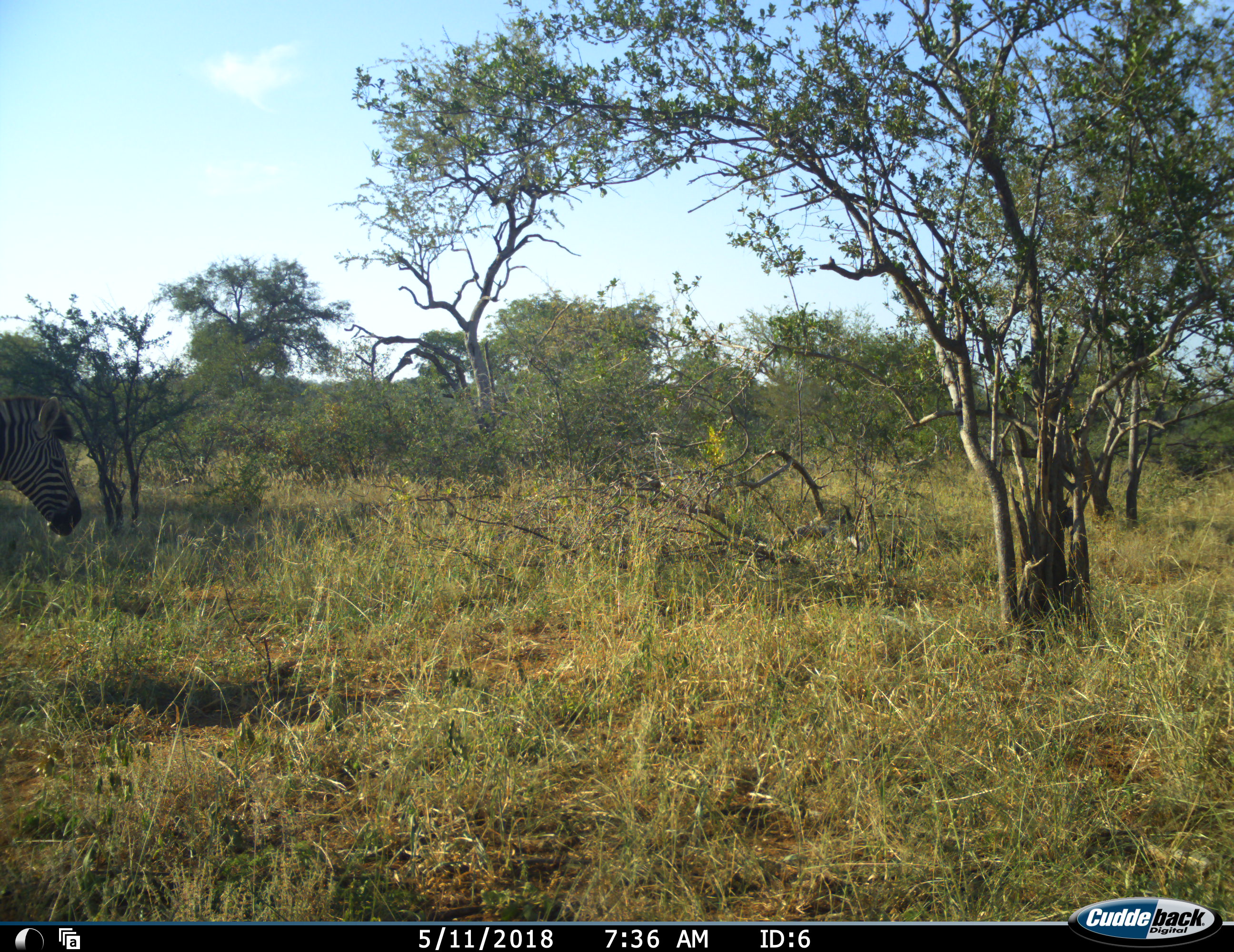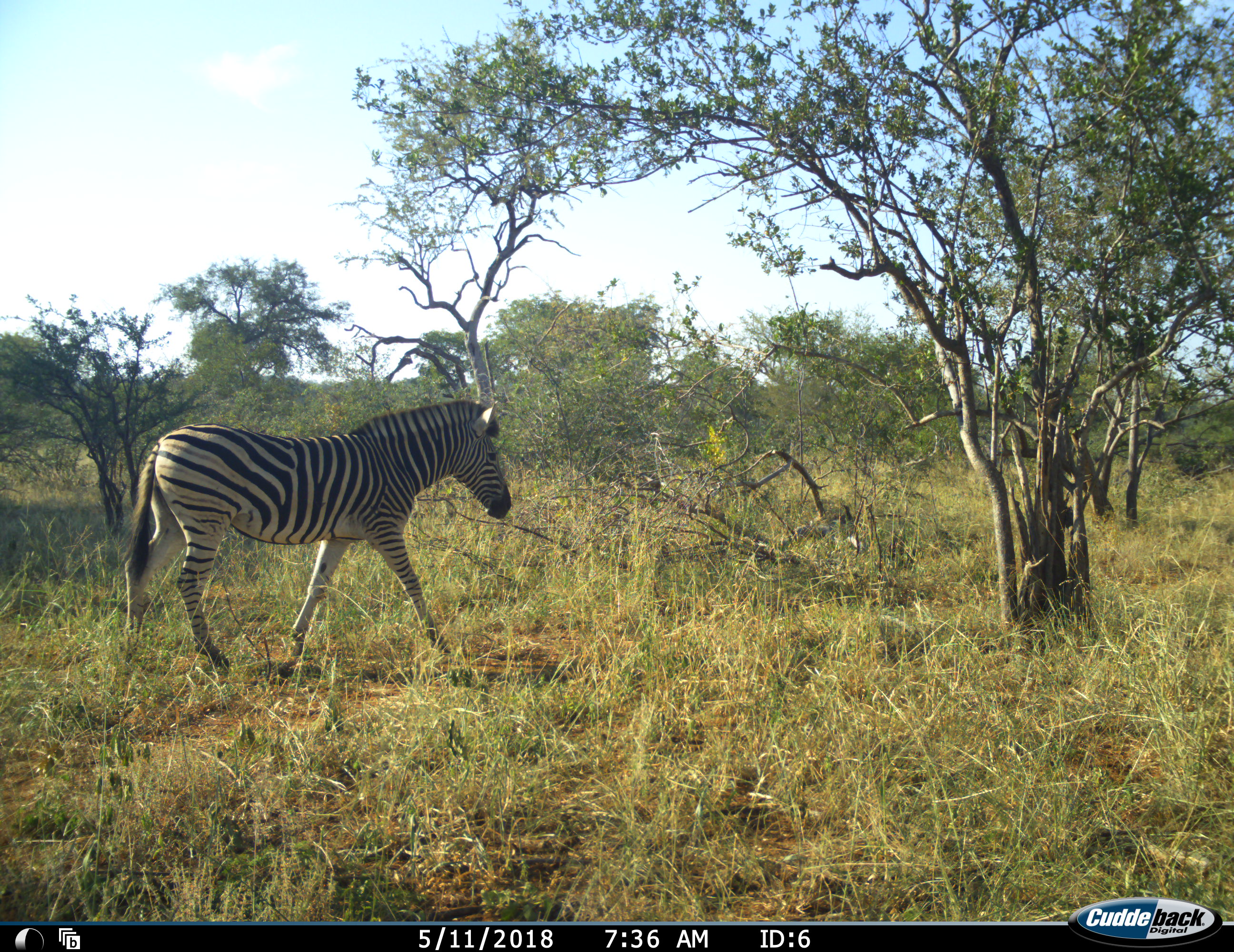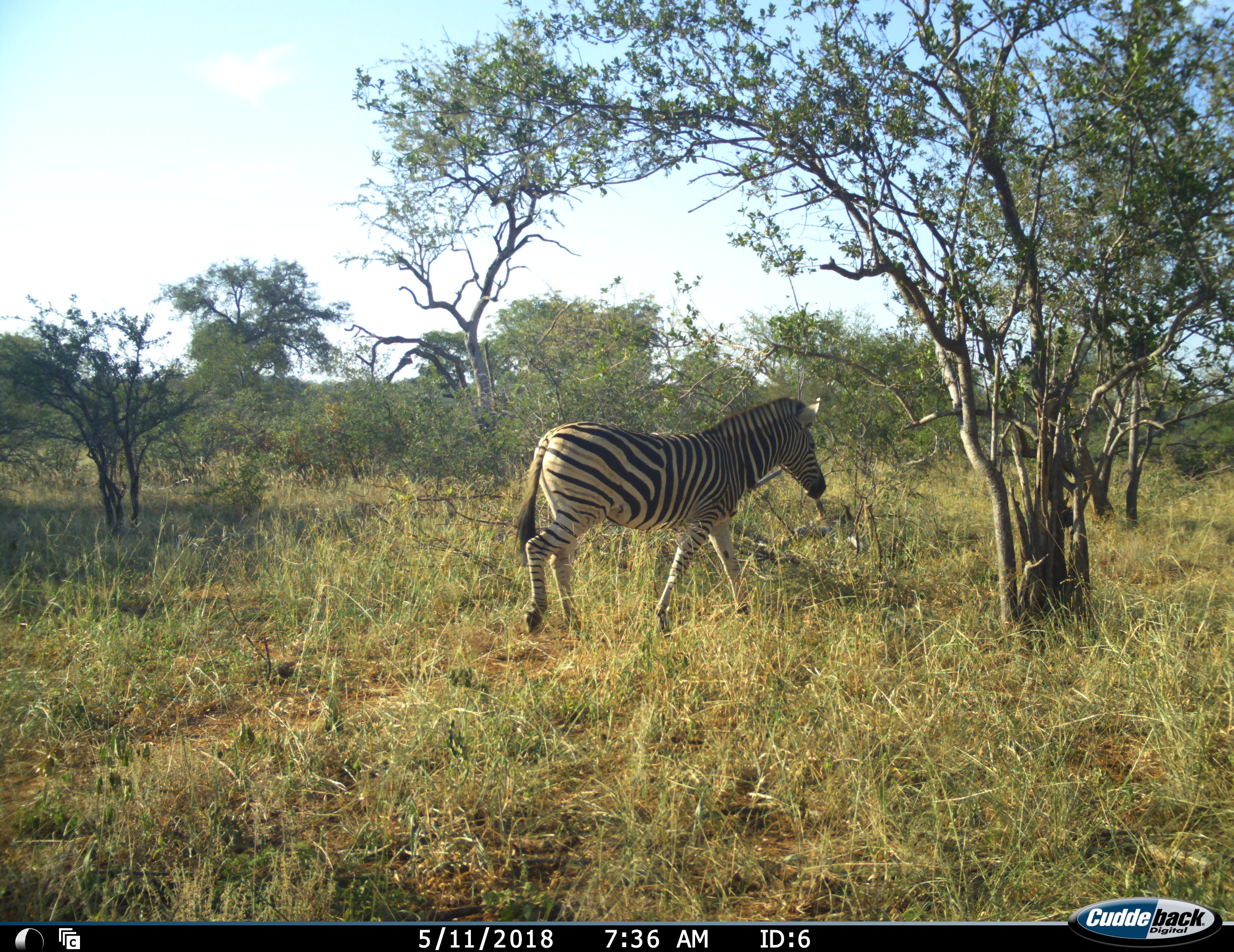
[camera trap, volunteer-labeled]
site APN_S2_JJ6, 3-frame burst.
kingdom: Animalia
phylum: Chordata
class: Mammalia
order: Perissodactyla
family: Equidae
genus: Equus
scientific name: Equus quagga burchellii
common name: burchell's zebra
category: zebraburchells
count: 1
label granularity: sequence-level